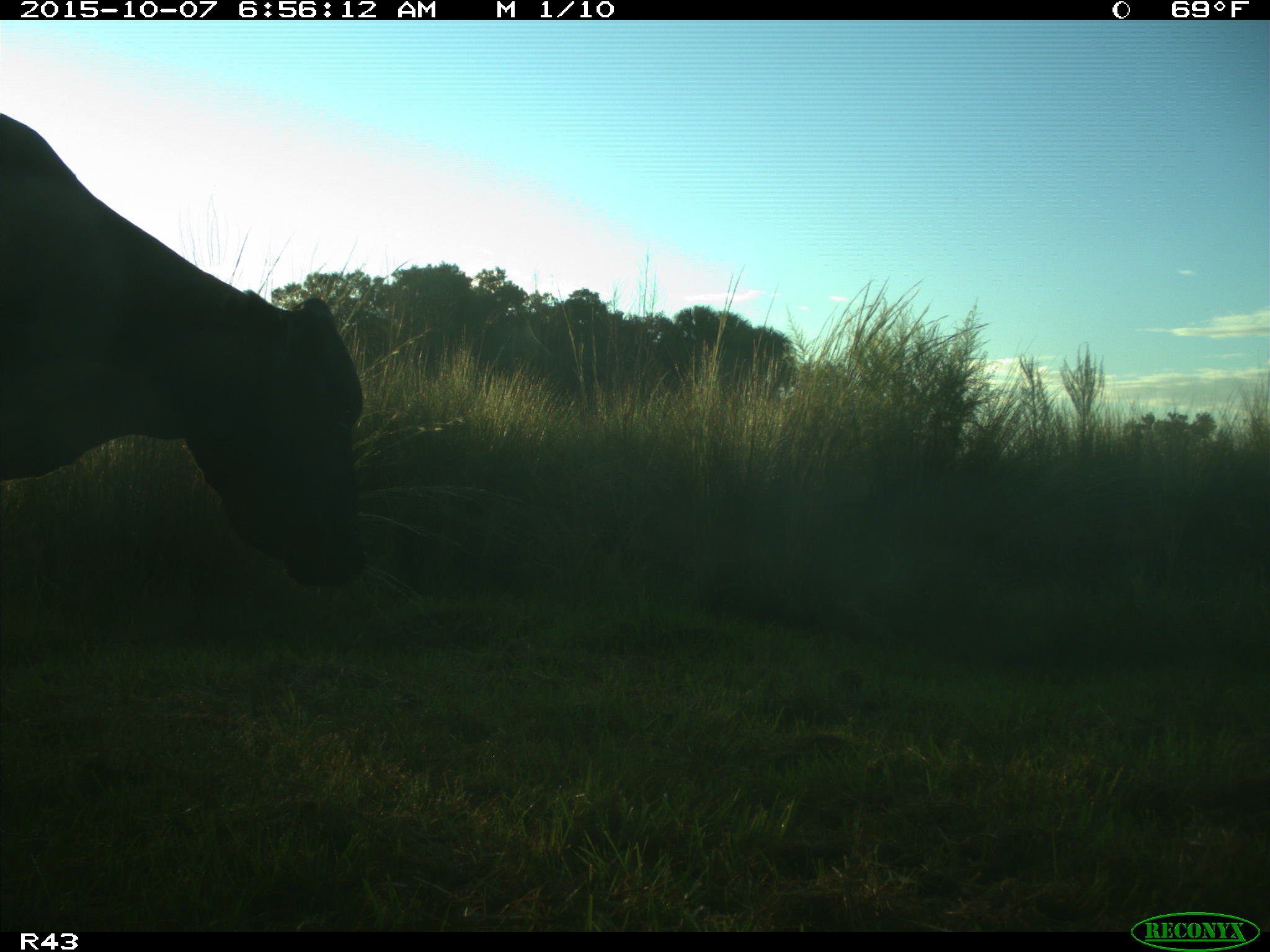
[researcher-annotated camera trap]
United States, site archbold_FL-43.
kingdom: Animalia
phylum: Chordata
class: Mammalia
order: Artiodactyla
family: Bovidae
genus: Bos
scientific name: Bos taurus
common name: domestic cow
Bos taurus (domestic cow).